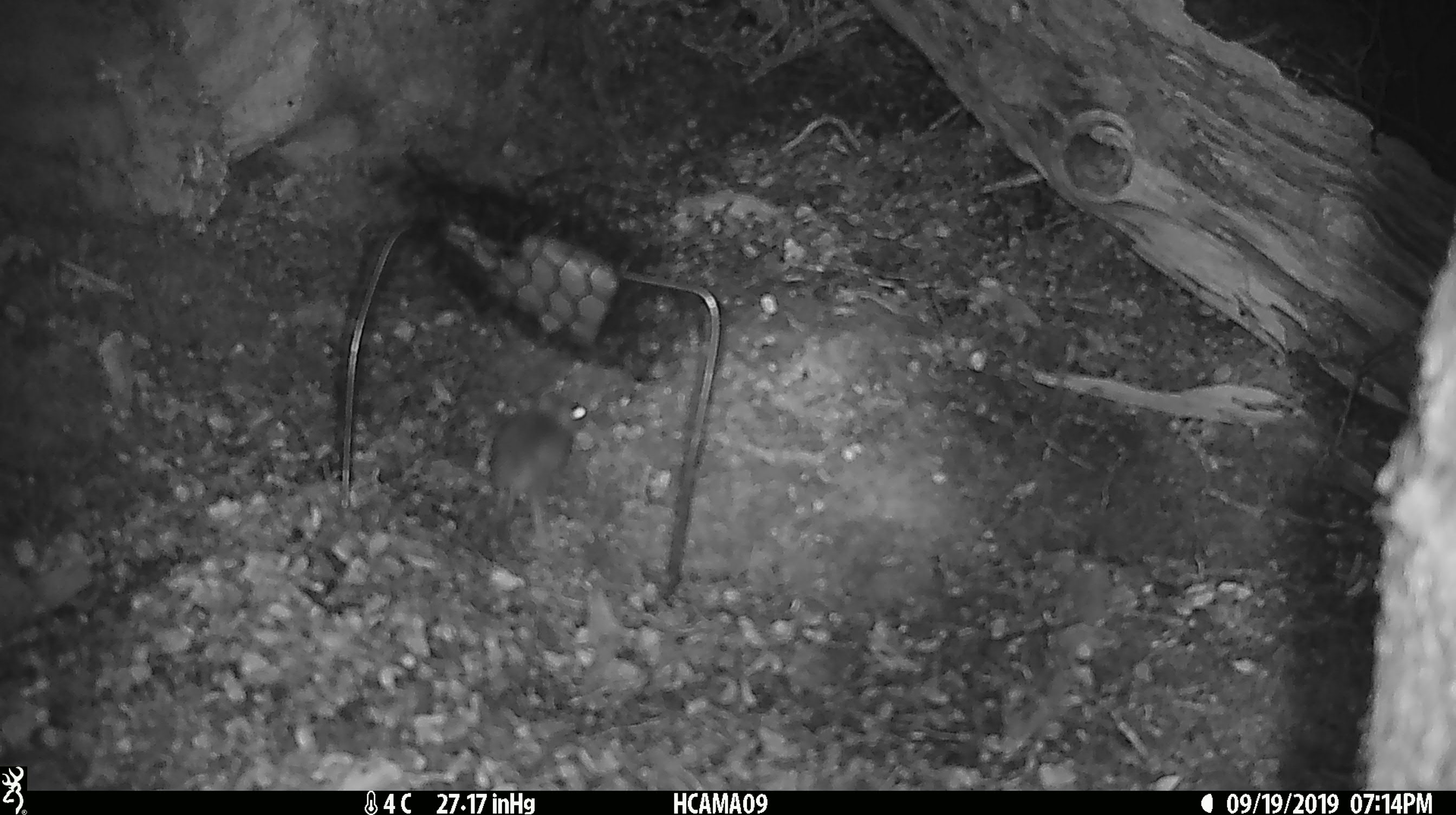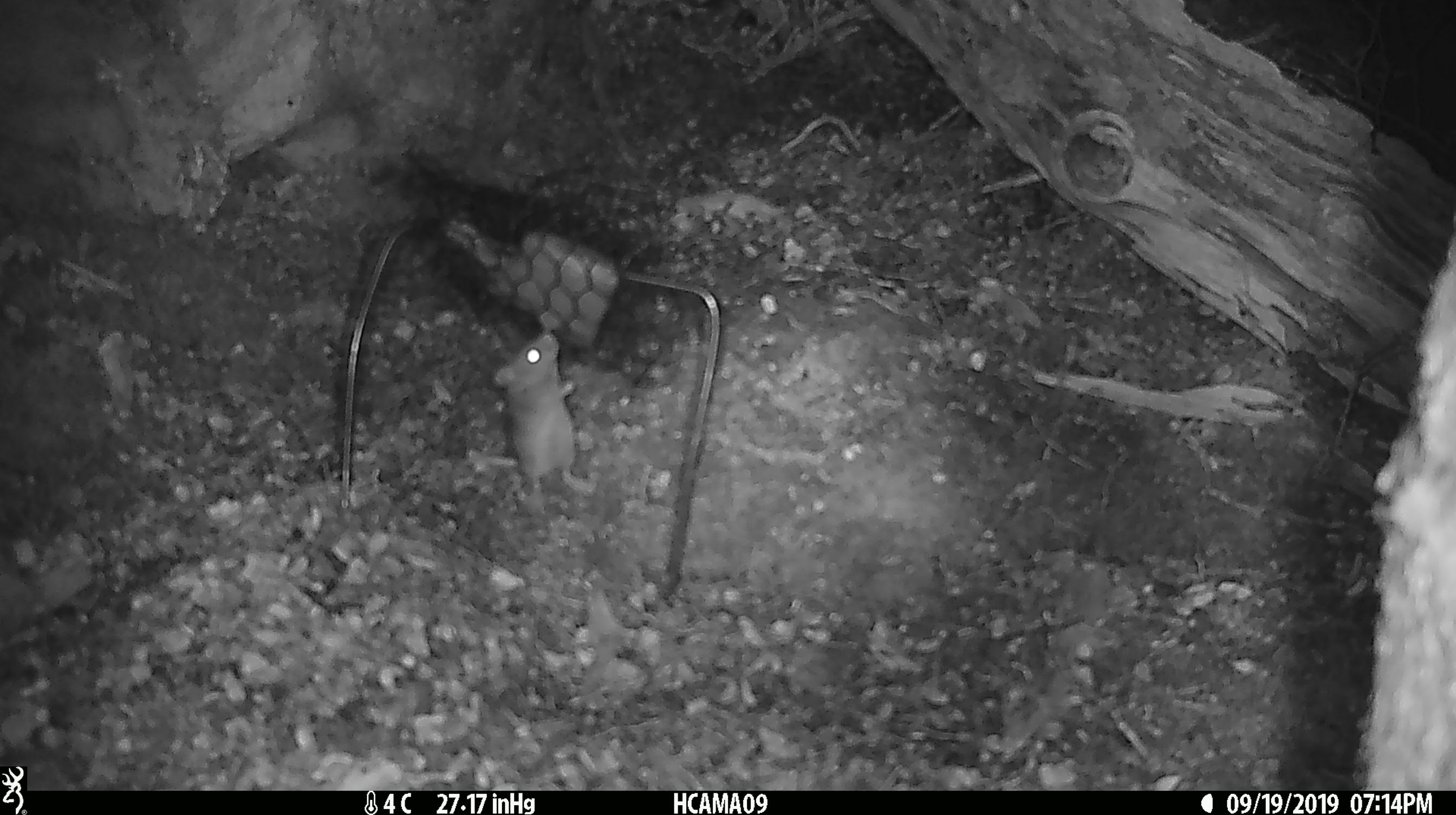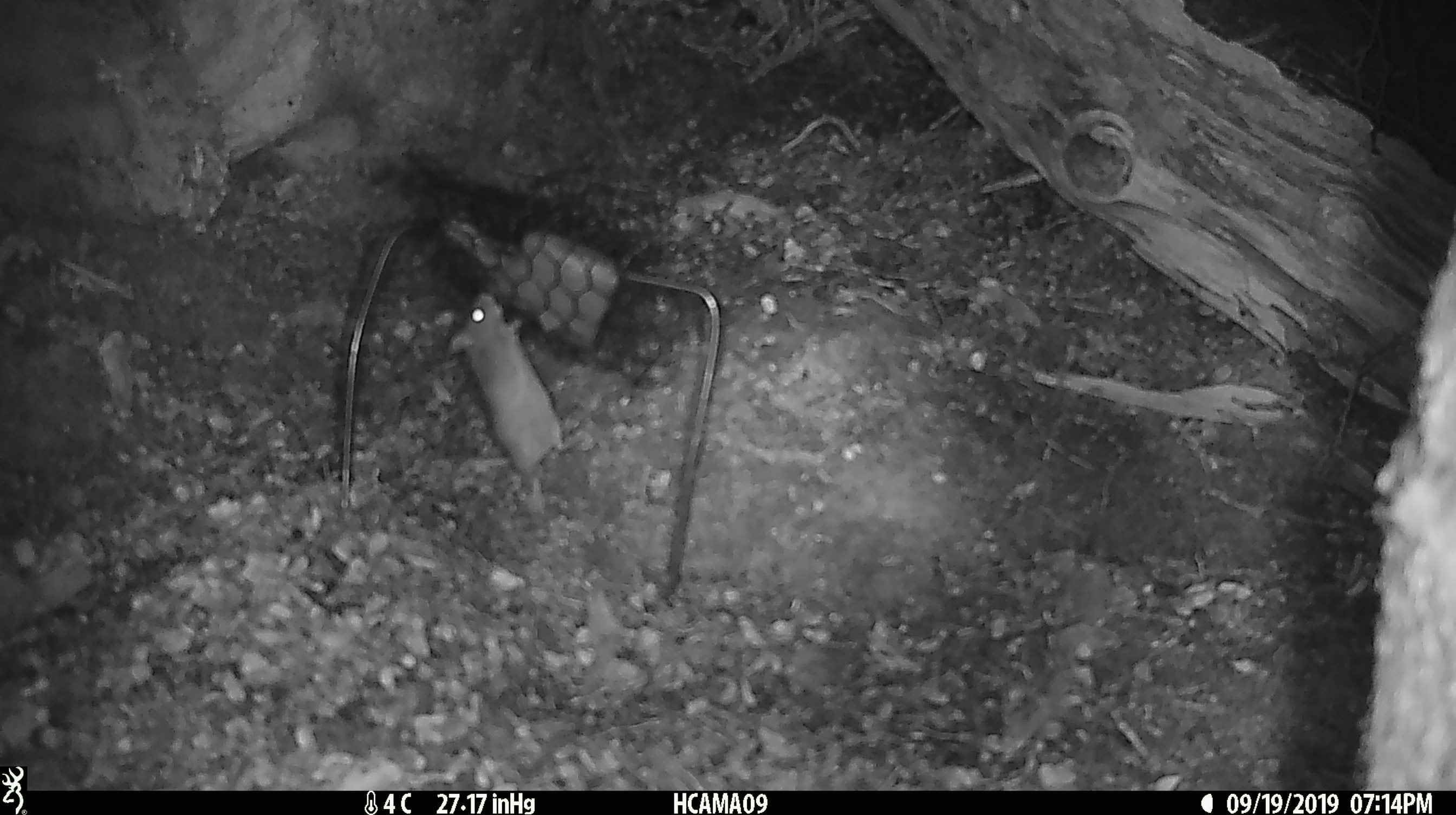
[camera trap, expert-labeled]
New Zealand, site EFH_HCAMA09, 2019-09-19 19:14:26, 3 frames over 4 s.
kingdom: Animalia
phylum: Chordata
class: Mammalia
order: Rodentia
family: Muridae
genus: Mus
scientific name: Mus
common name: mouse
Mouse (Mus).